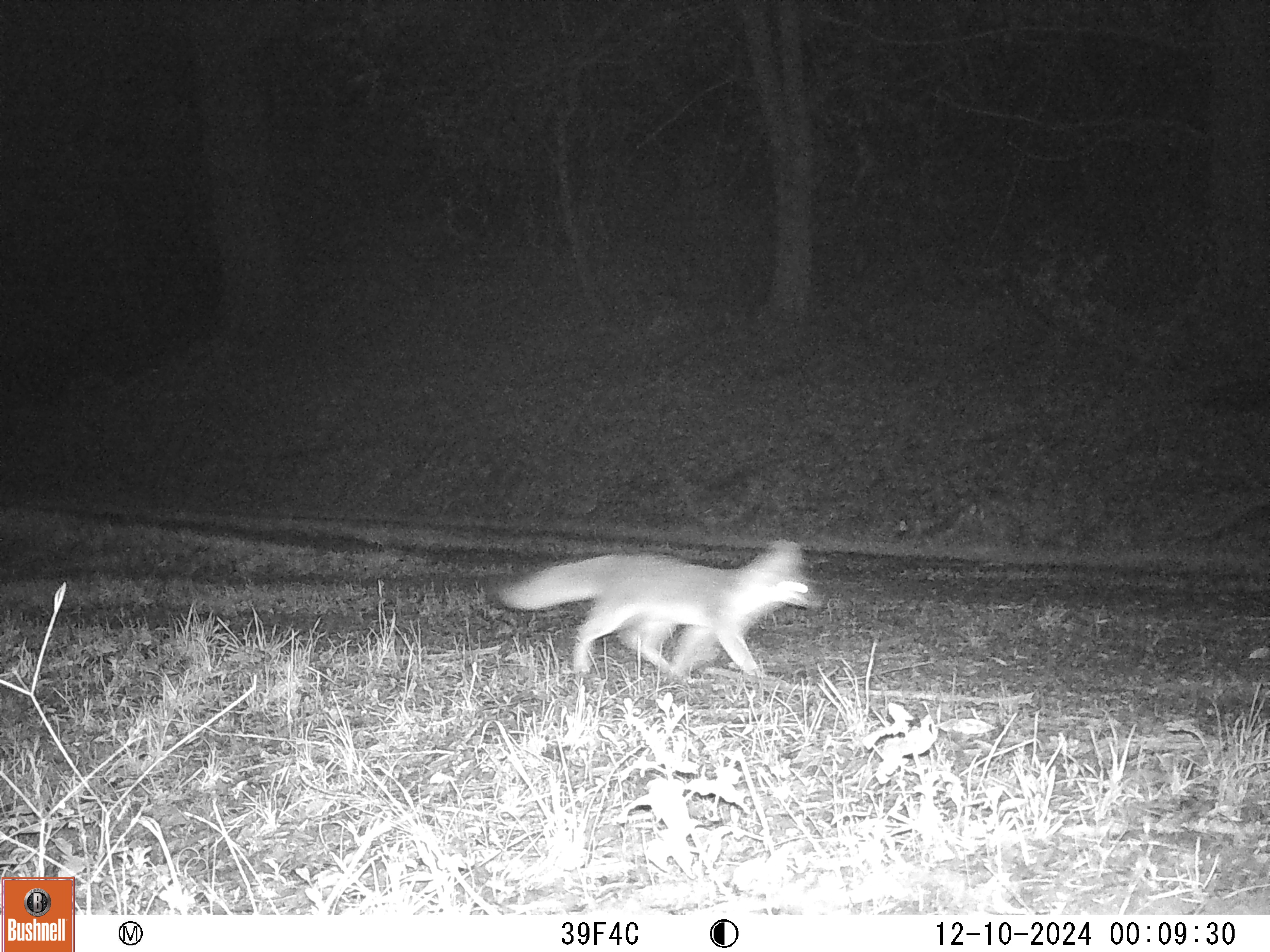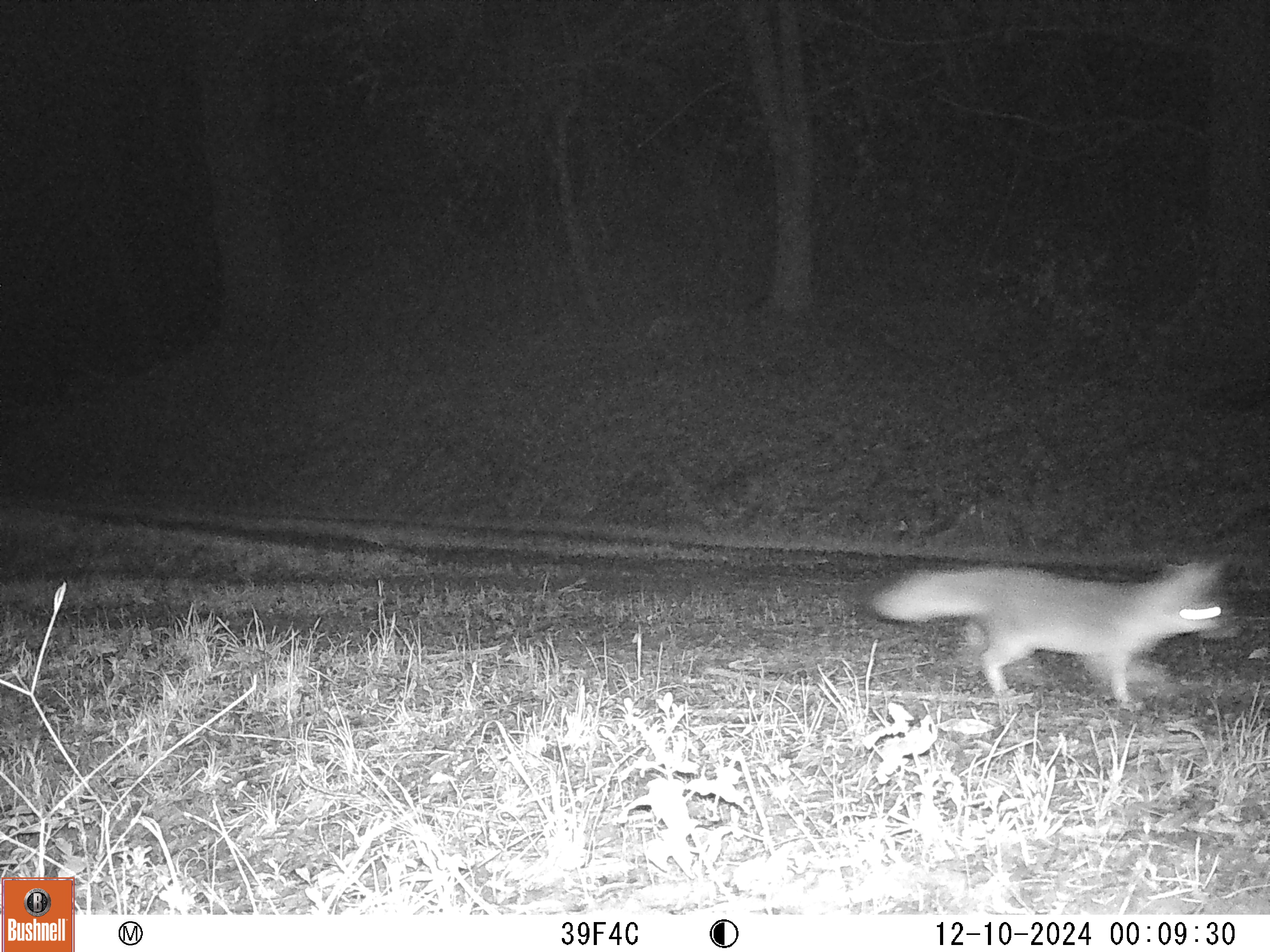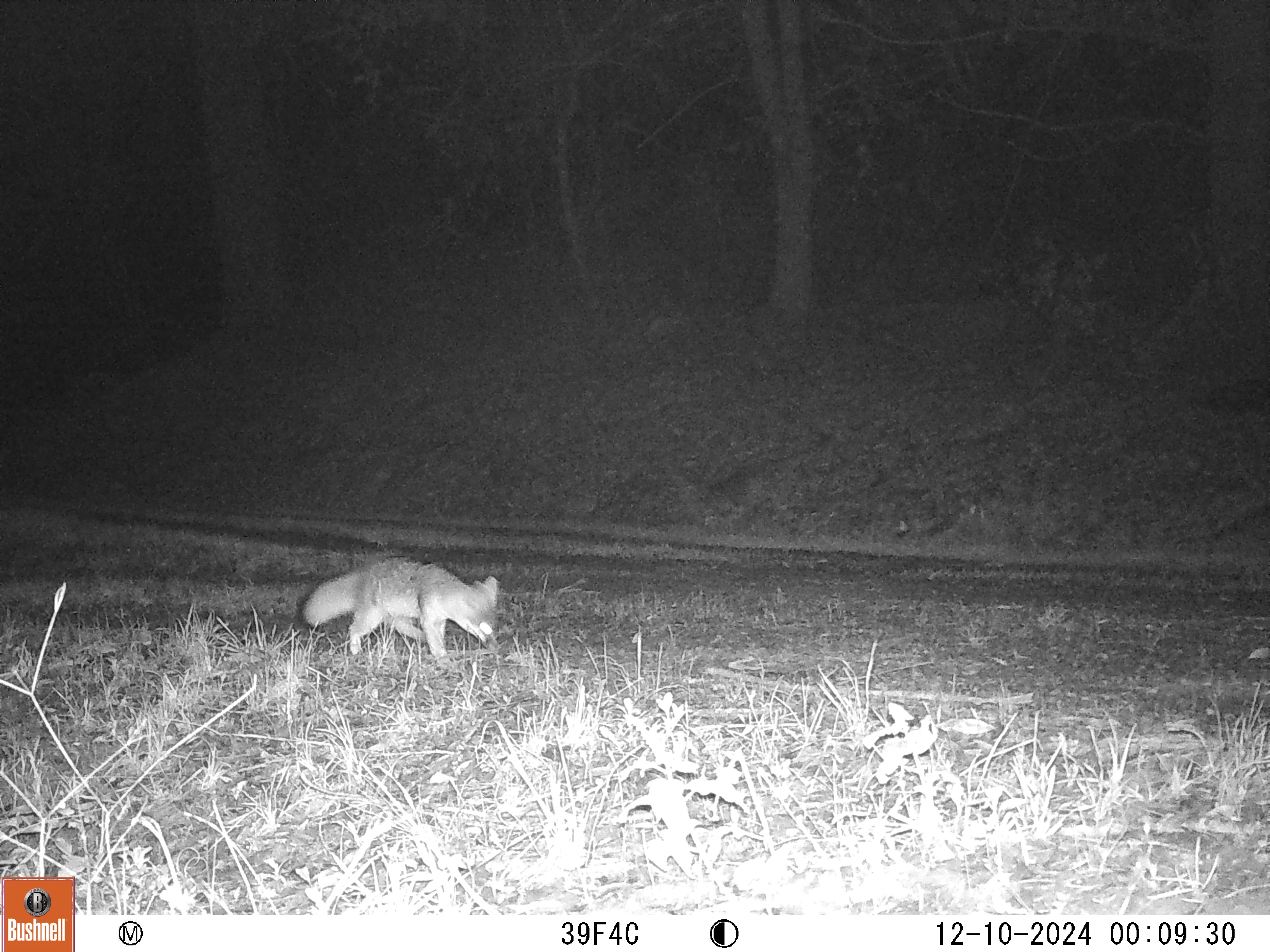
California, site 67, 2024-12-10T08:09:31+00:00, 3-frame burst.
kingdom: Animalia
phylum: Chordata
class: Mammalia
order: Carnivora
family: Canidae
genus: Urocyon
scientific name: Urocyon cinereoargenteus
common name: gray fox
Gray fox (Urocyon cinereoargenteus).